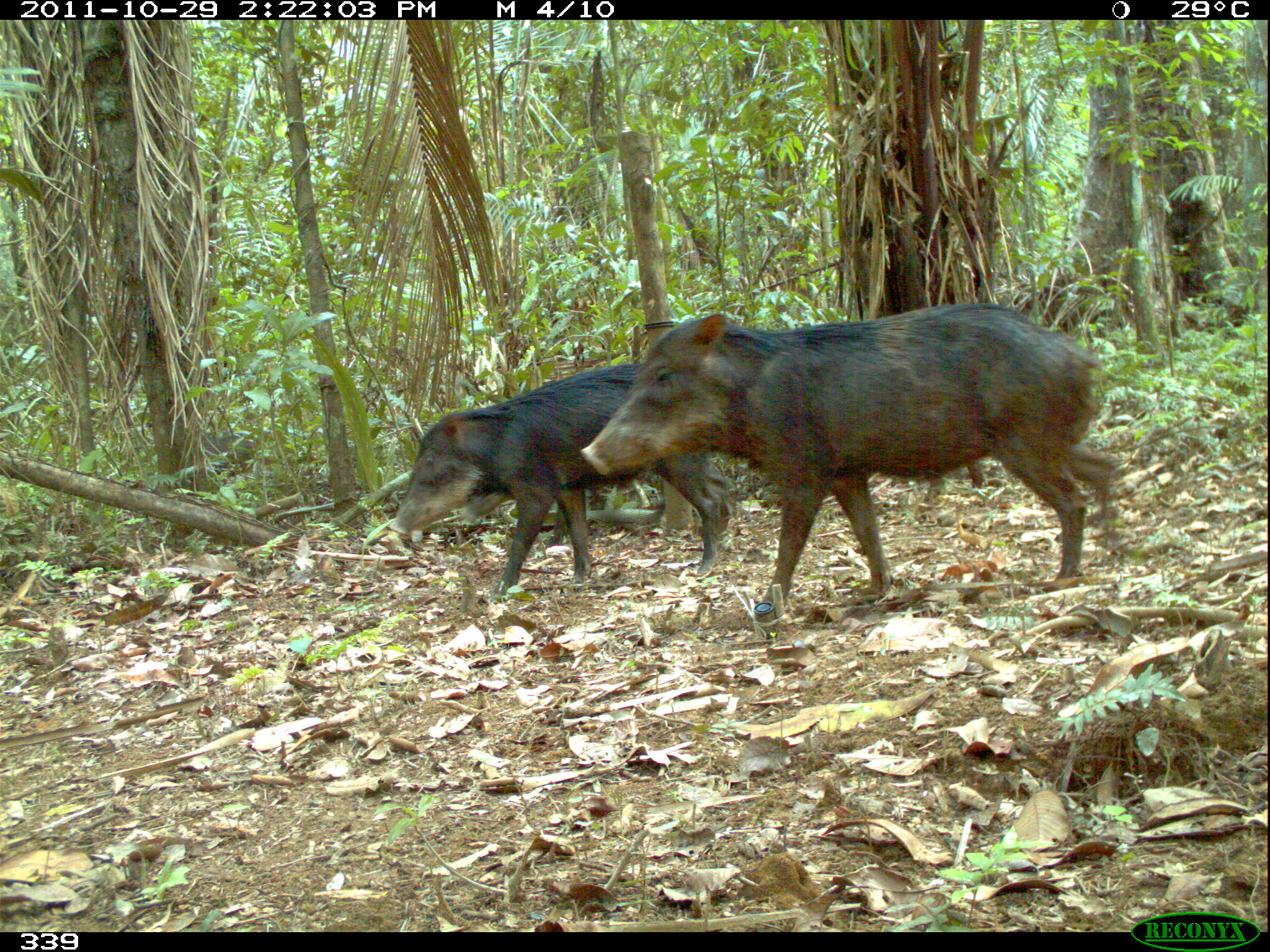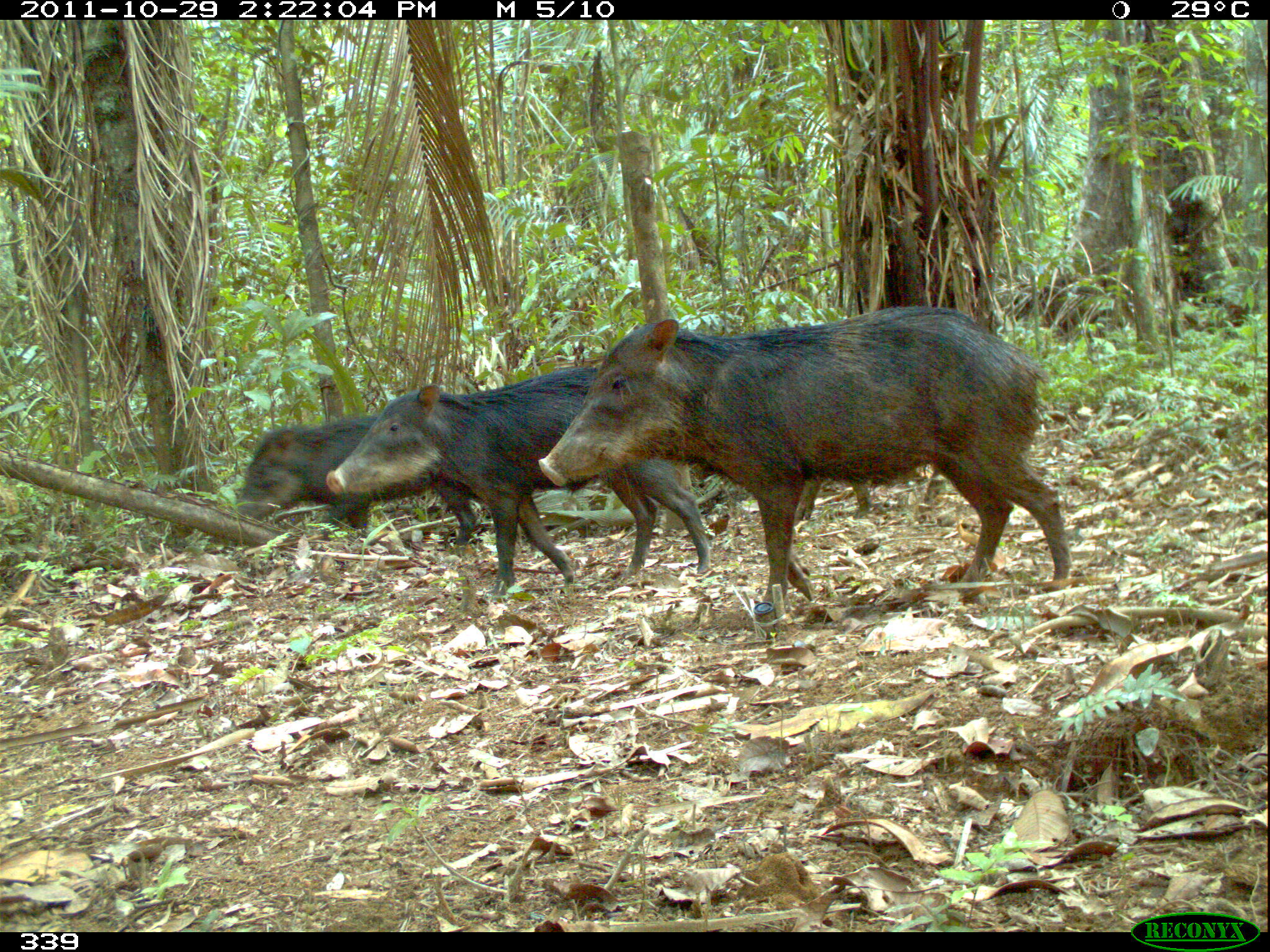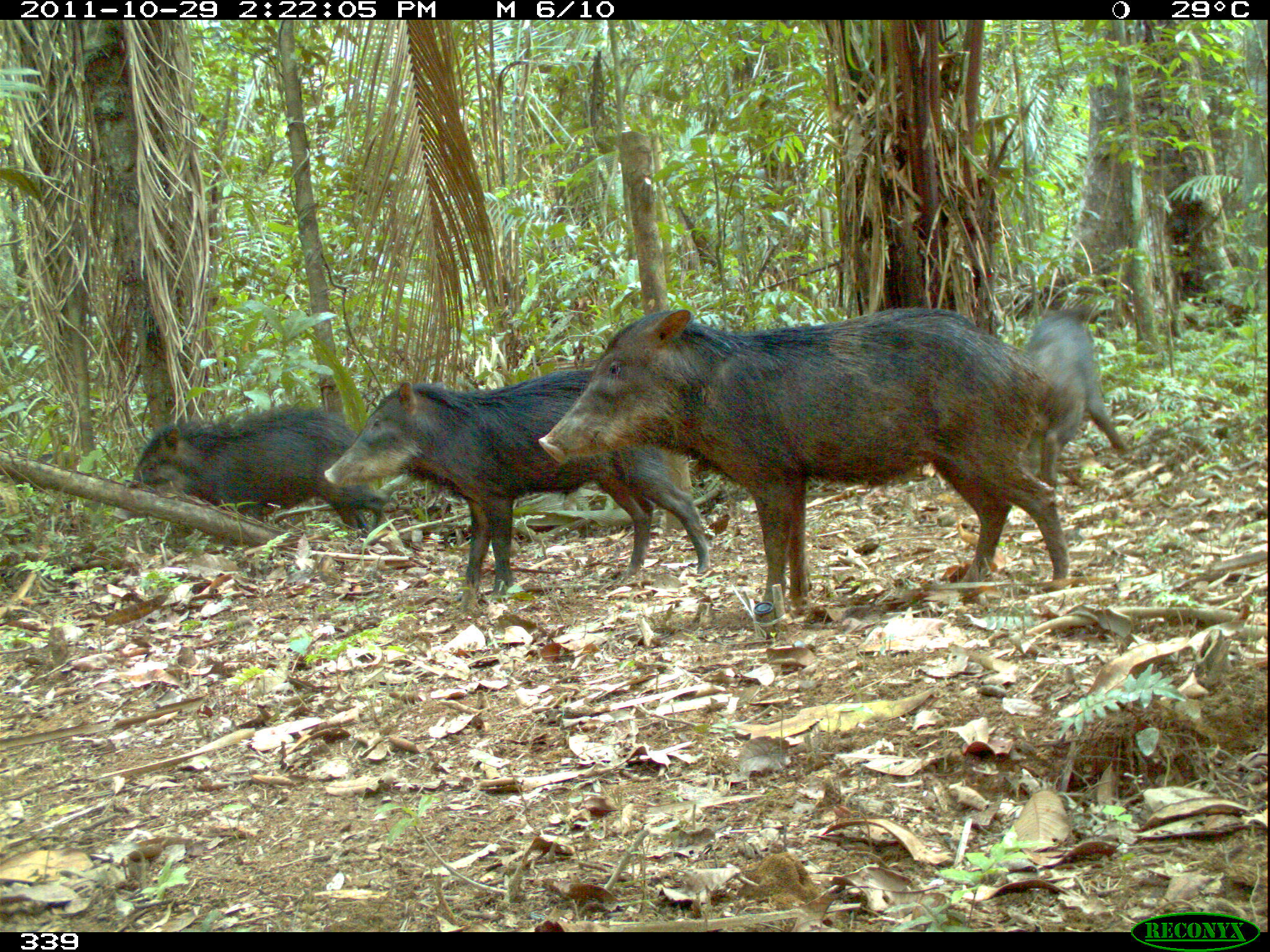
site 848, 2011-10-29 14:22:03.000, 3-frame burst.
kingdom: Animalia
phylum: Chordata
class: Mammalia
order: Artiodactyla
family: Tayassuidae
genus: Tayassu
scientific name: Tayassu pecari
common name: white-lipped peccary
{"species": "Tayassu pecari (white-lipped peccary)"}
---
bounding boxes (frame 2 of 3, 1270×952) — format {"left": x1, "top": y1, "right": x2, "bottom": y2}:
tayassu pecari: {"left": 538, "top": 303, "right": 1068, "bottom": 622}; {"left": 325, "top": 364, "right": 712, "bottom": 597}; {"left": 235, "top": 410, "right": 479, "bottom": 548}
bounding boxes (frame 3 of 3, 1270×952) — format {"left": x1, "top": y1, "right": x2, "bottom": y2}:
tayassu pecari: {"left": 534, "top": 302, "right": 1070, "bottom": 620}; {"left": 323, "top": 367, "right": 713, "bottom": 606}; {"left": 130, "top": 400, "right": 390, "bottom": 535}; {"left": 1027, "top": 306, "right": 1137, "bottom": 489}